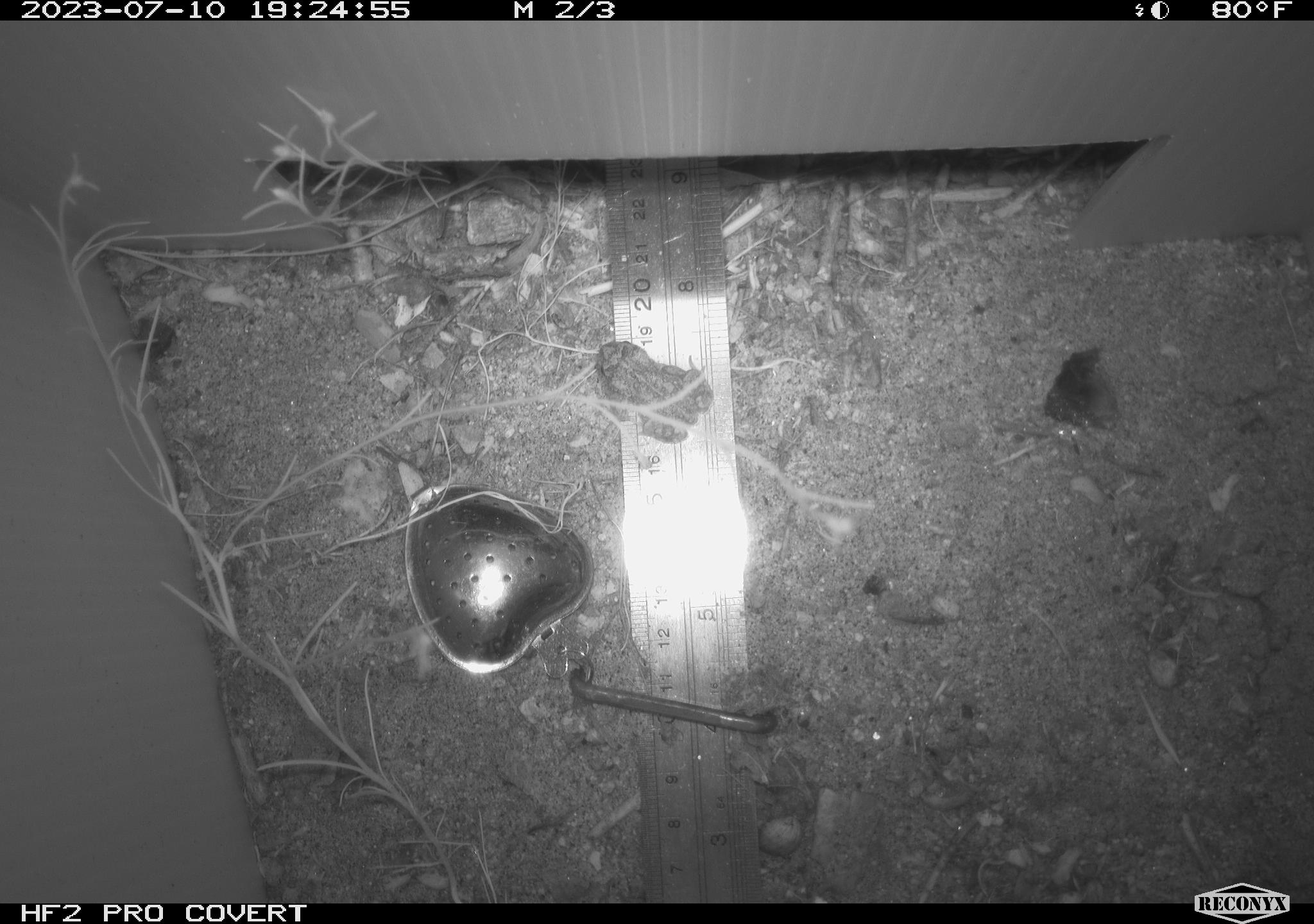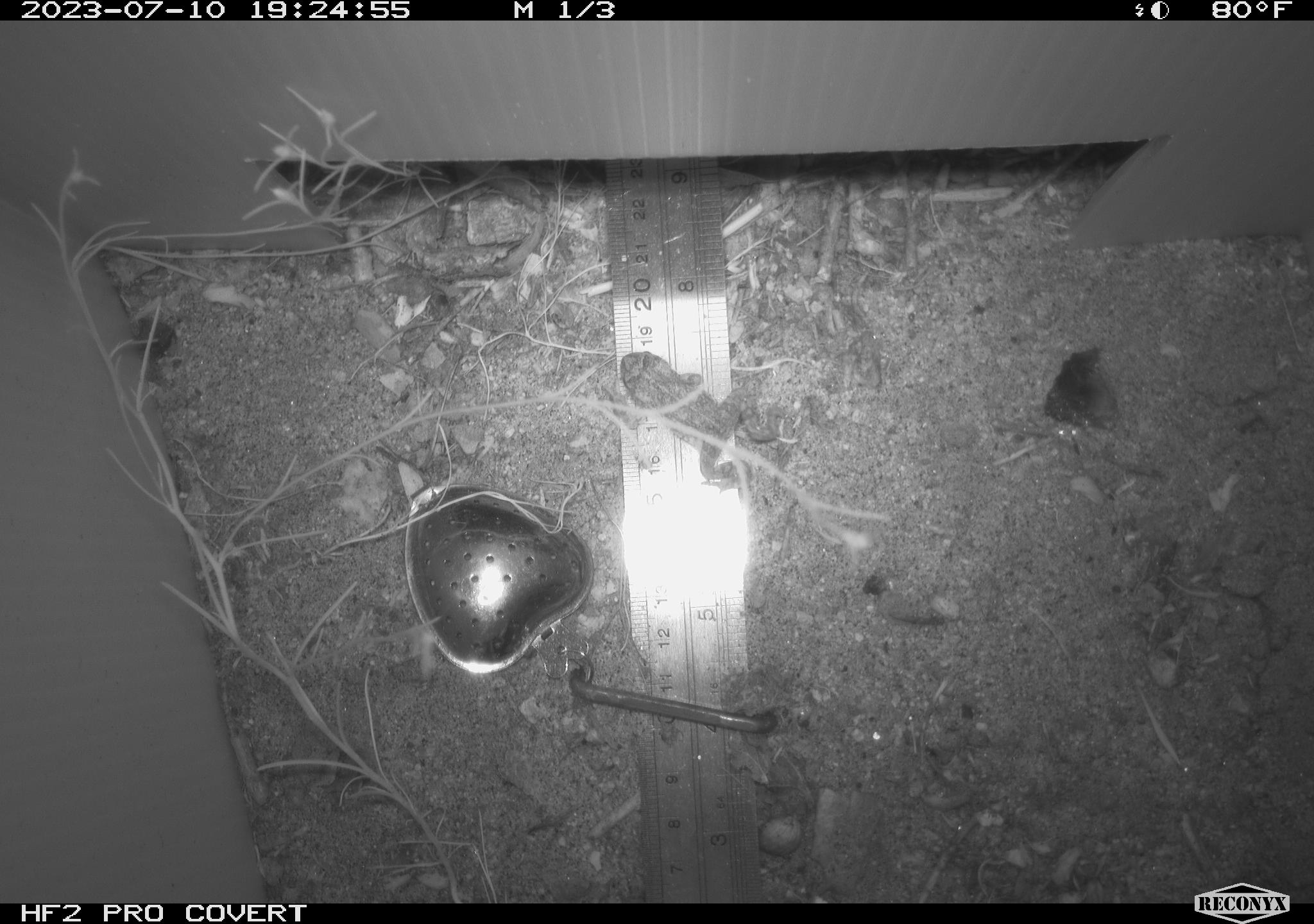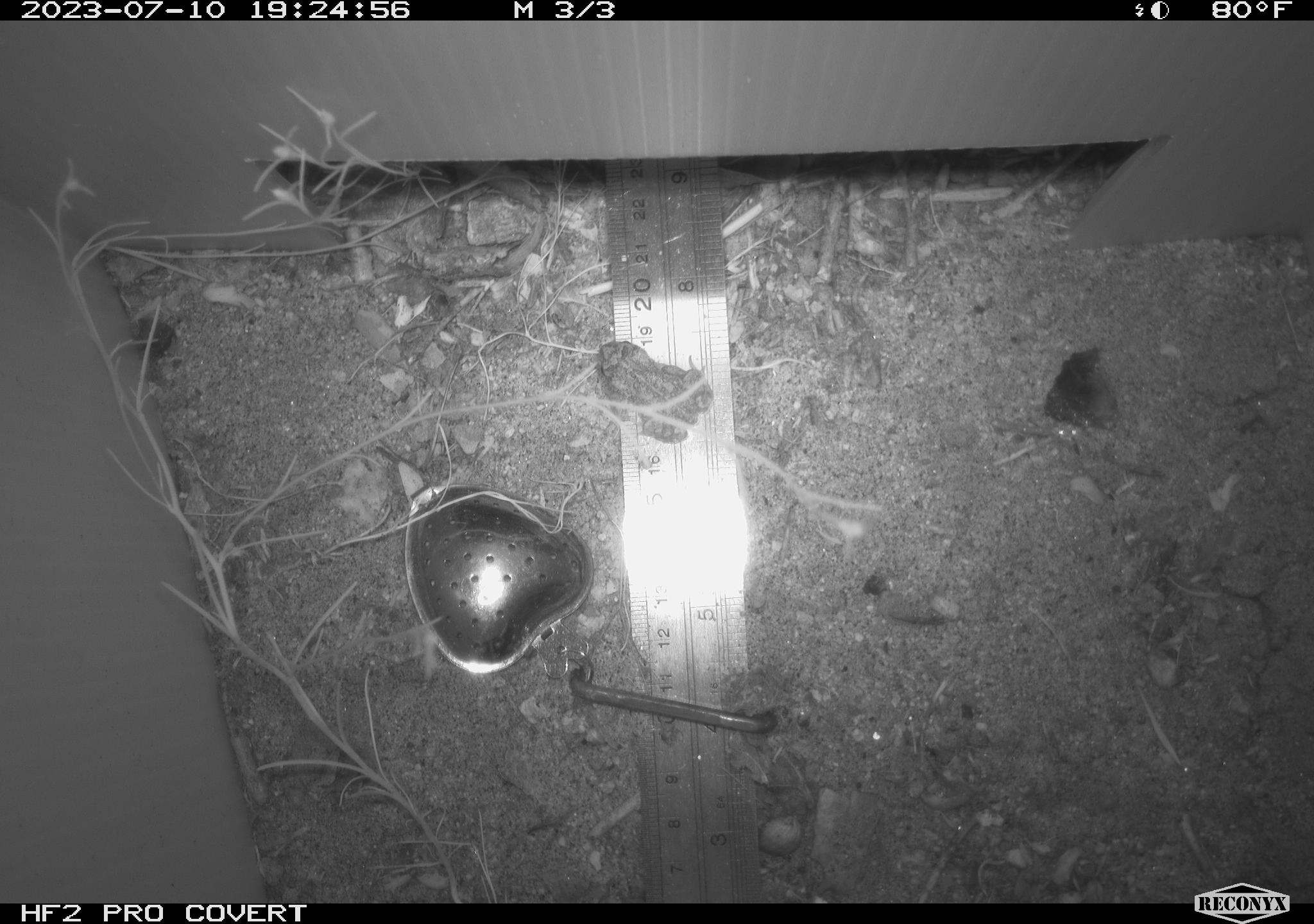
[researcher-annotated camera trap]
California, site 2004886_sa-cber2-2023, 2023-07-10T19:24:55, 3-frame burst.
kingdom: Animalia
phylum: Chordata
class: Amphibia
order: Anura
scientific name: Anura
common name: frogs